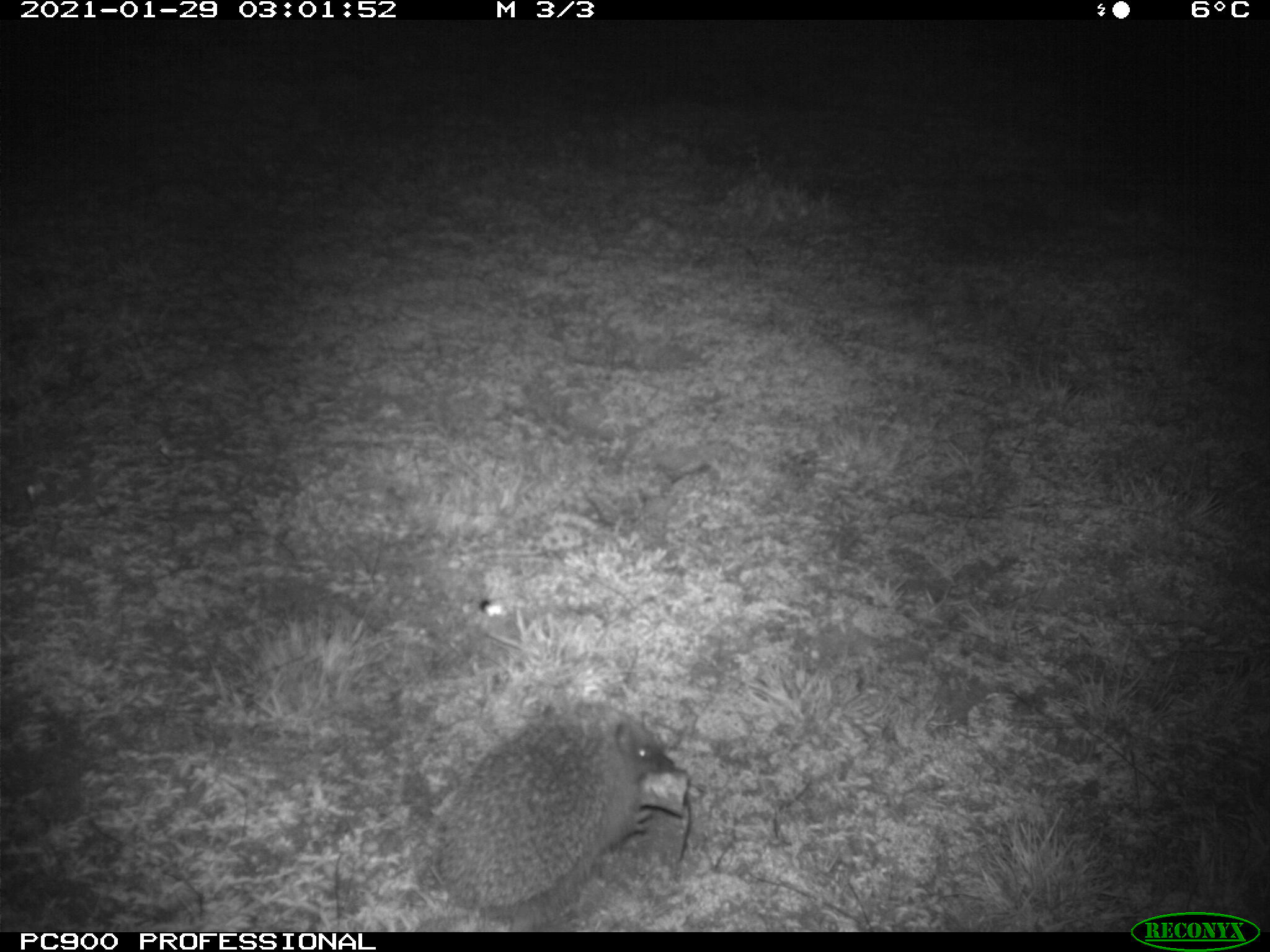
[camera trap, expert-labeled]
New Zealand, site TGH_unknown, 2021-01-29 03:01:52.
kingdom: Animalia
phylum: Chordata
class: Mammalia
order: Eulipotyphla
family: Erinaceidae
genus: Erinaceus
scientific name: Erinaceus europaeus europaeus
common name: european hedgehog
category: hedgehog